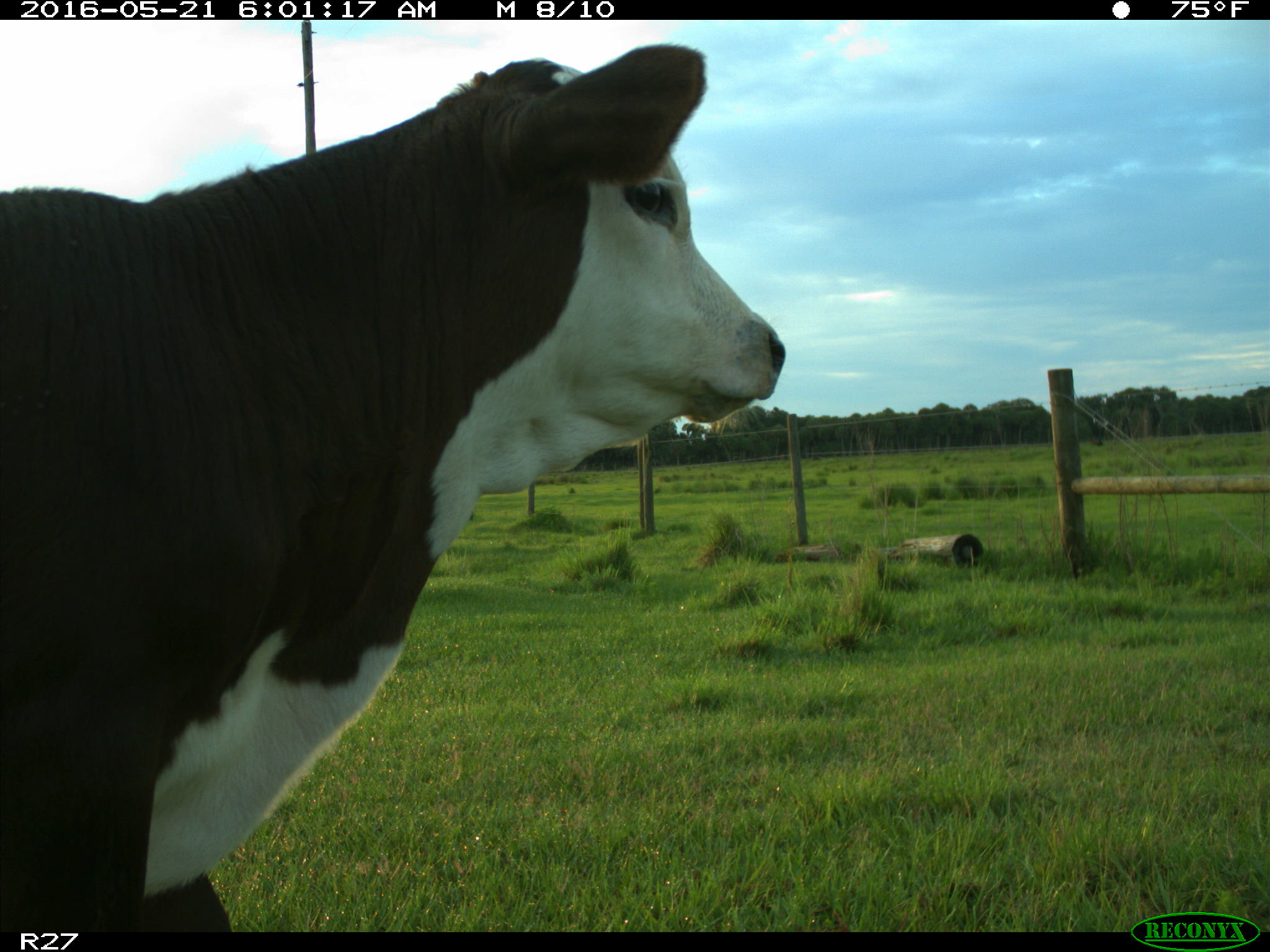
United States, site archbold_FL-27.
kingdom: Animalia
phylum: Chordata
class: Mammalia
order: Artiodactyla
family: Bovidae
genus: Bos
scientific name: Bos taurus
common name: domestic cow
Bos taurus (domestic cow).